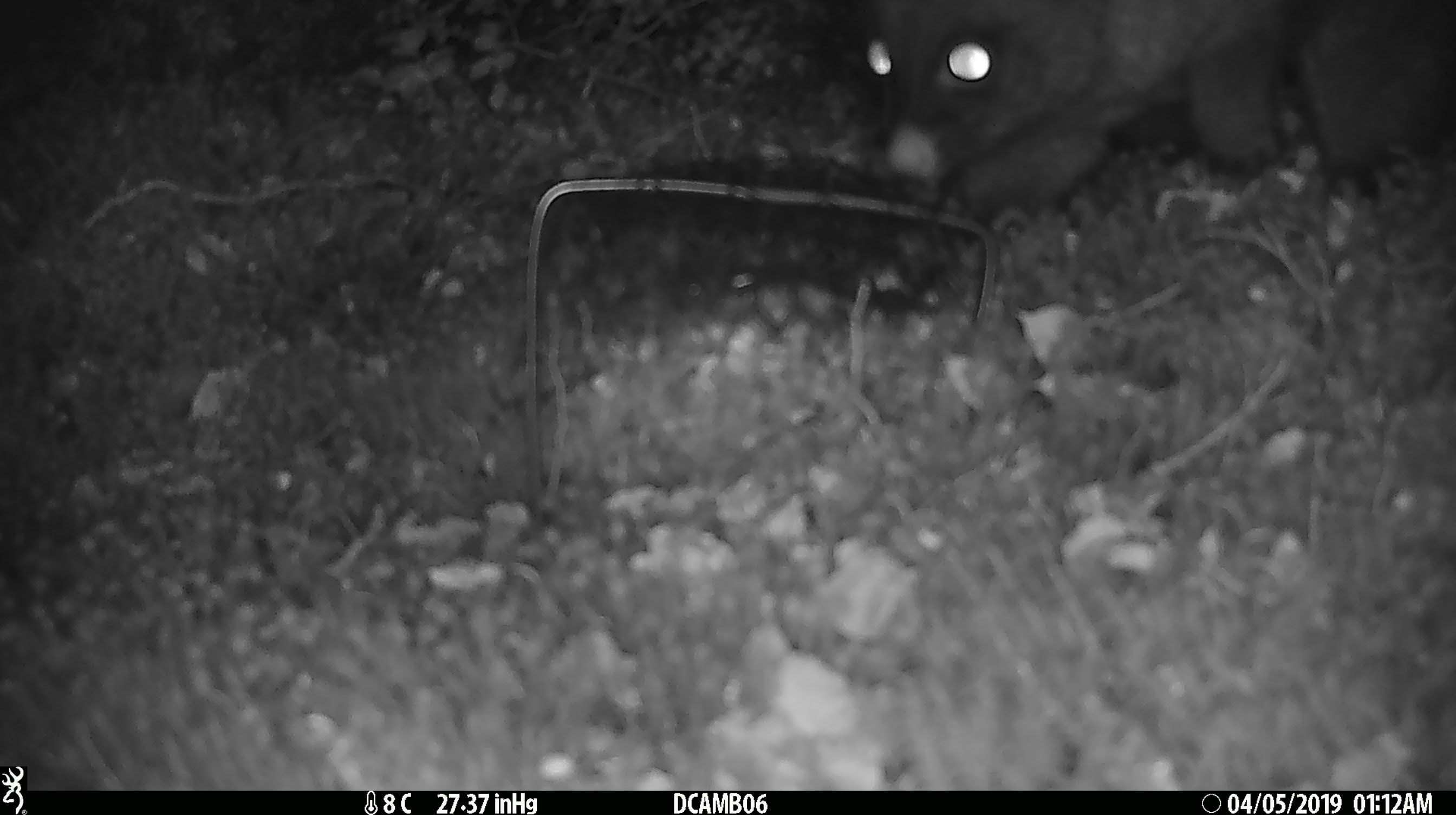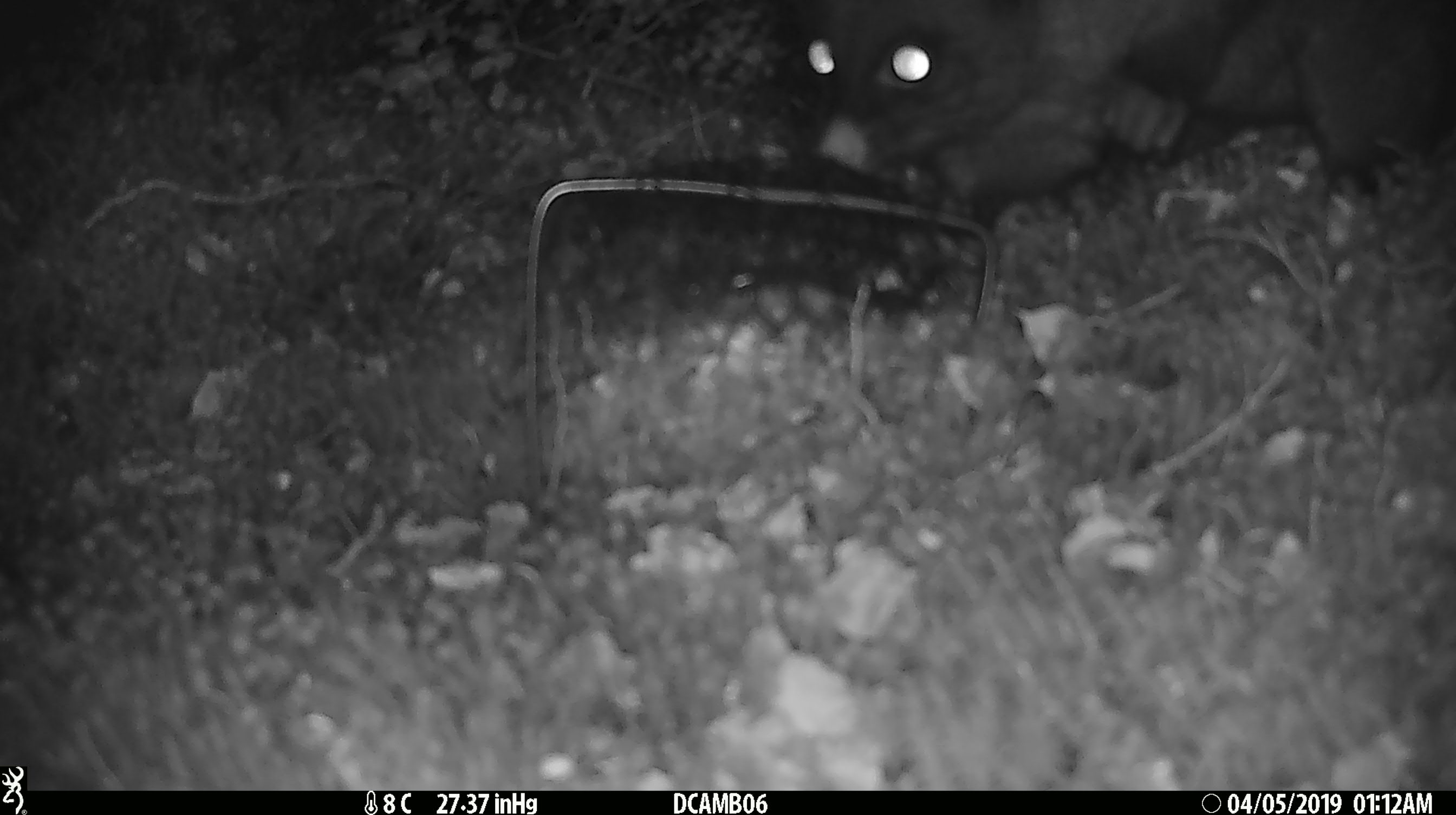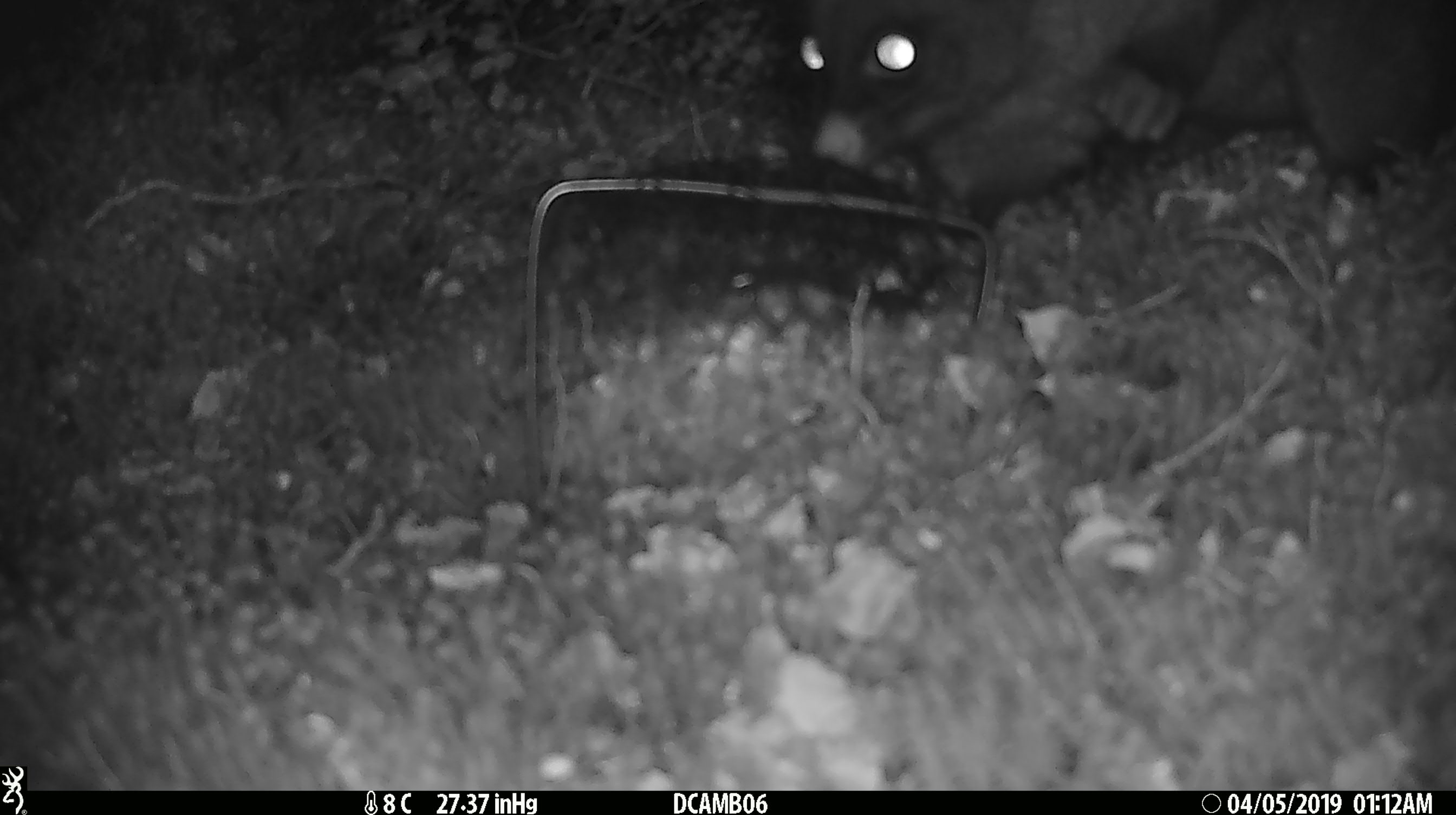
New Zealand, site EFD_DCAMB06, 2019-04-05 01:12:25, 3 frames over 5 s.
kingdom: Animalia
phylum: Chordata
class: Mammalia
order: Diprotodontia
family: Phalangeridae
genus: Trichosurus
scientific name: Trichosurus vulpecula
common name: common brushtail possum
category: possum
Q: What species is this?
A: Possum (common brushtail possum) (Trichosurus vulpecula).